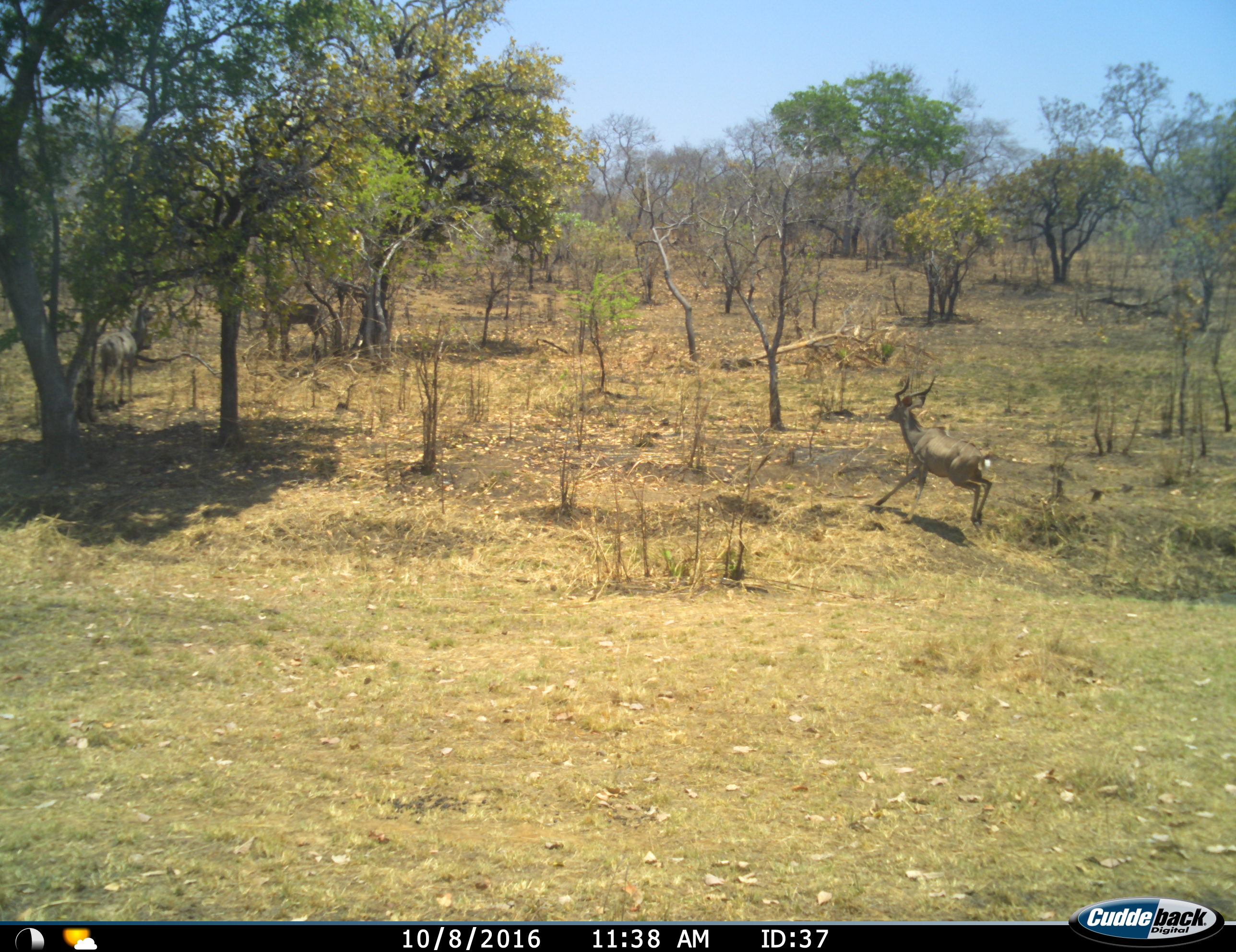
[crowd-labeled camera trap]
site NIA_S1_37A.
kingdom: Animalia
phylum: Chordata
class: Mammalia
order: Artiodactyla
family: Bovidae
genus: Tragelaphus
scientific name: Tragelaphus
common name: kudu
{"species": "kudu (Tragelaphus)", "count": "3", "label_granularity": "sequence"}